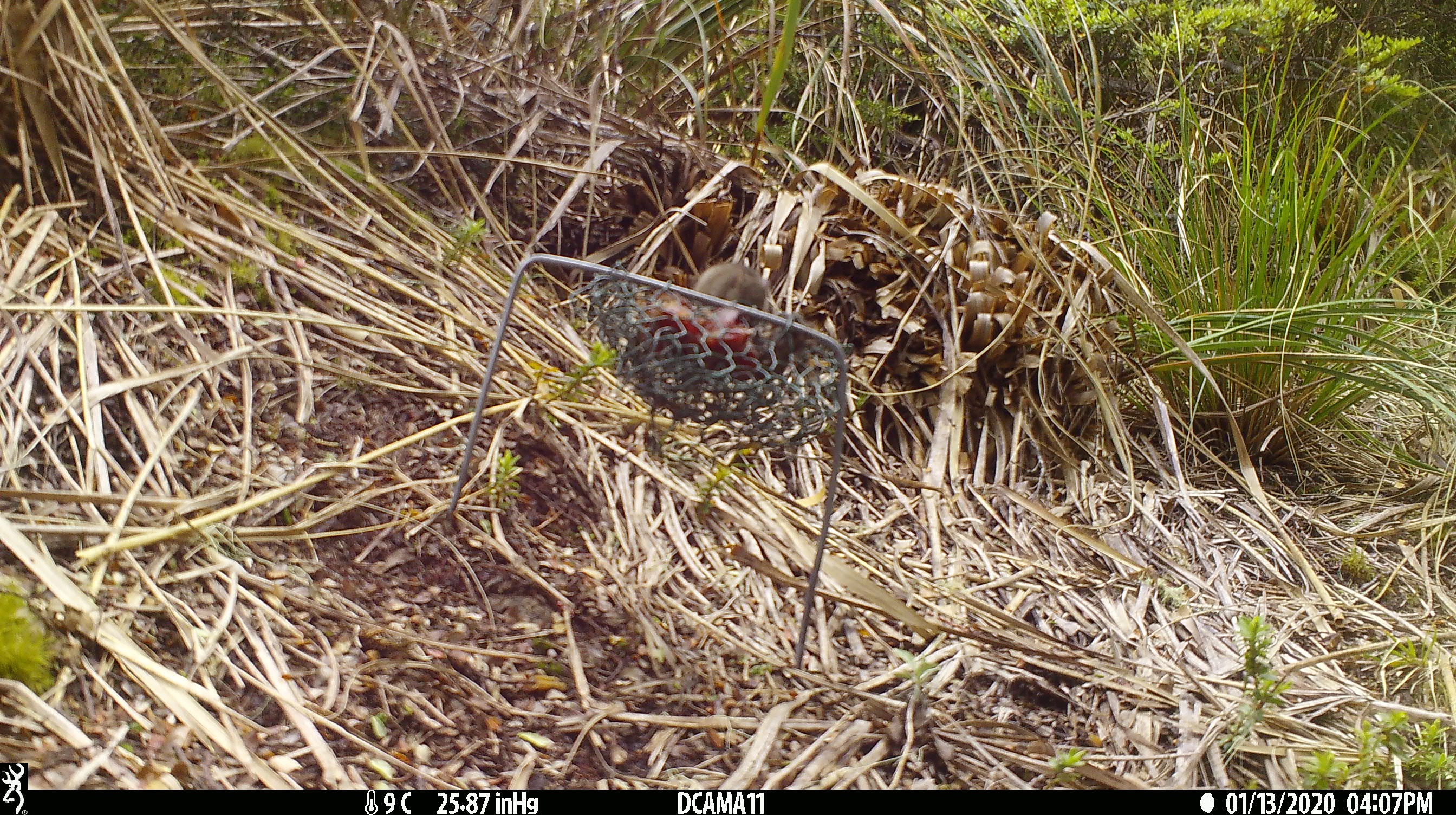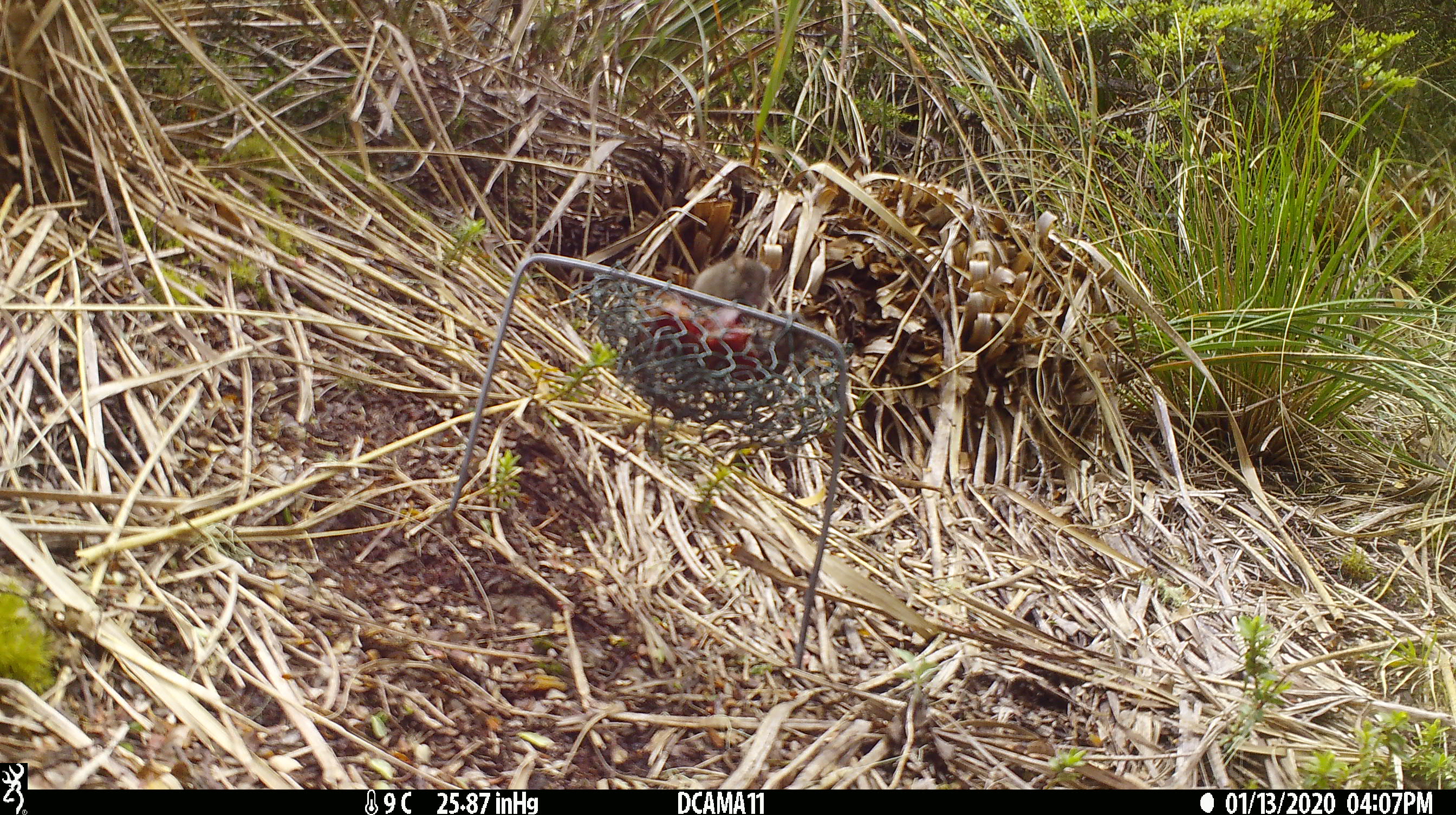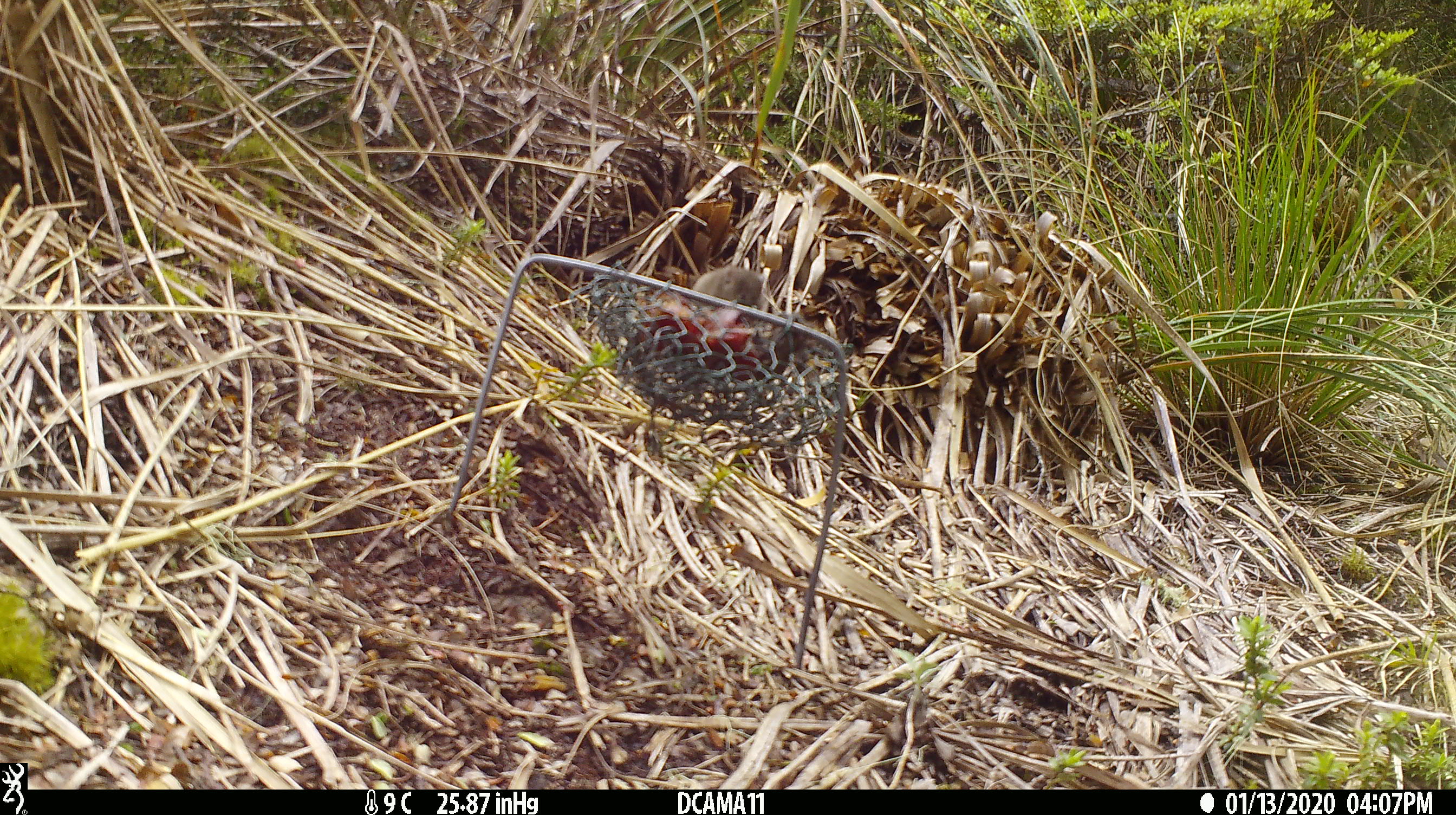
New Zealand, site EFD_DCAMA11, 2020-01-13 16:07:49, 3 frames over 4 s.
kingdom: Animalia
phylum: Chordata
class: Mammalia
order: Rodentia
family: Muridae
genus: Mus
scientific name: Mus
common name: mouse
Mouse (Mus).